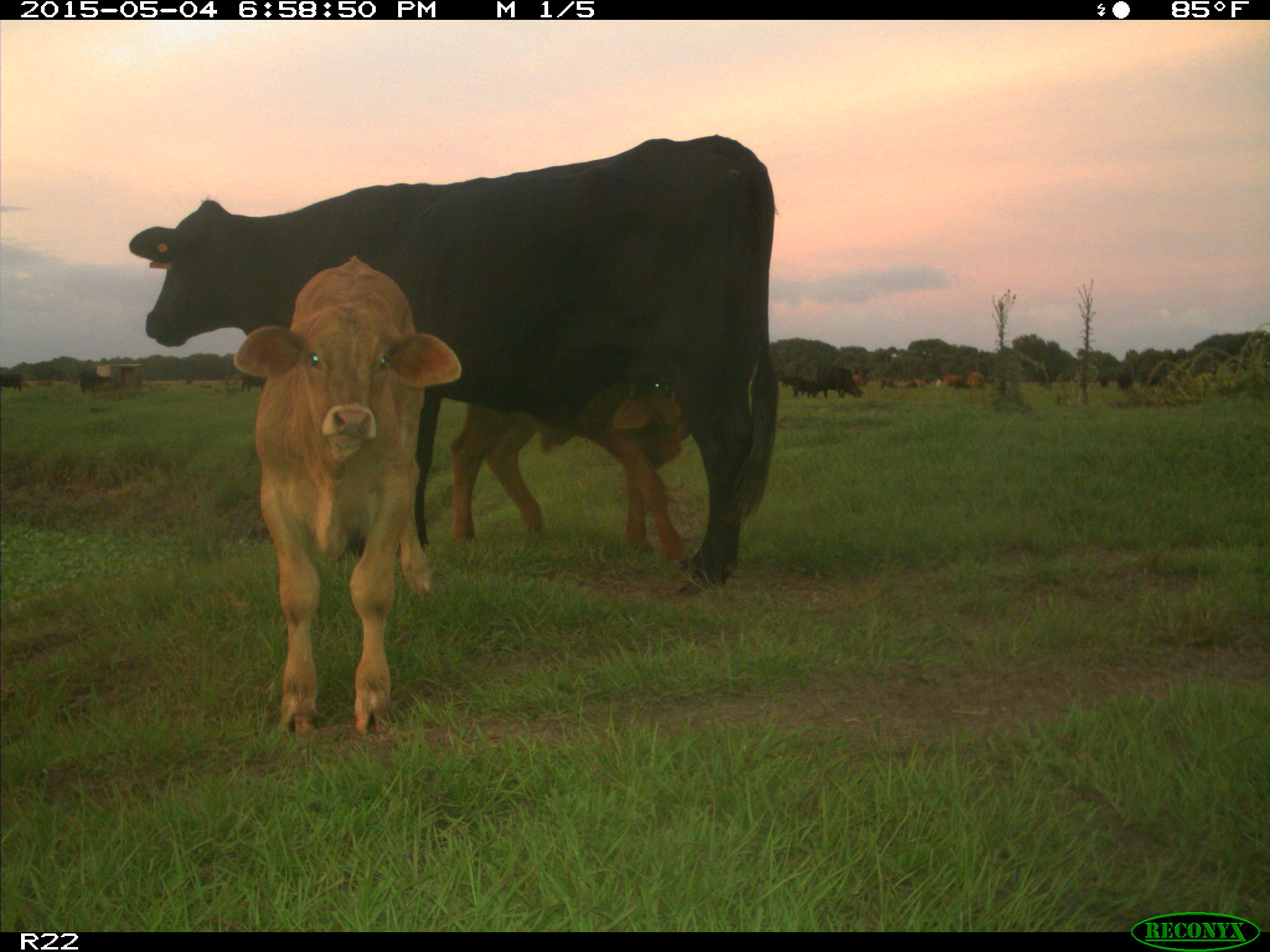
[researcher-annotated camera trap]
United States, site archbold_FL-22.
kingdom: Animalia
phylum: Chordata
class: Mammalia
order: Artiodactyla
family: Bovidae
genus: Bos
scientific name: Bos taurus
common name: domestic cow